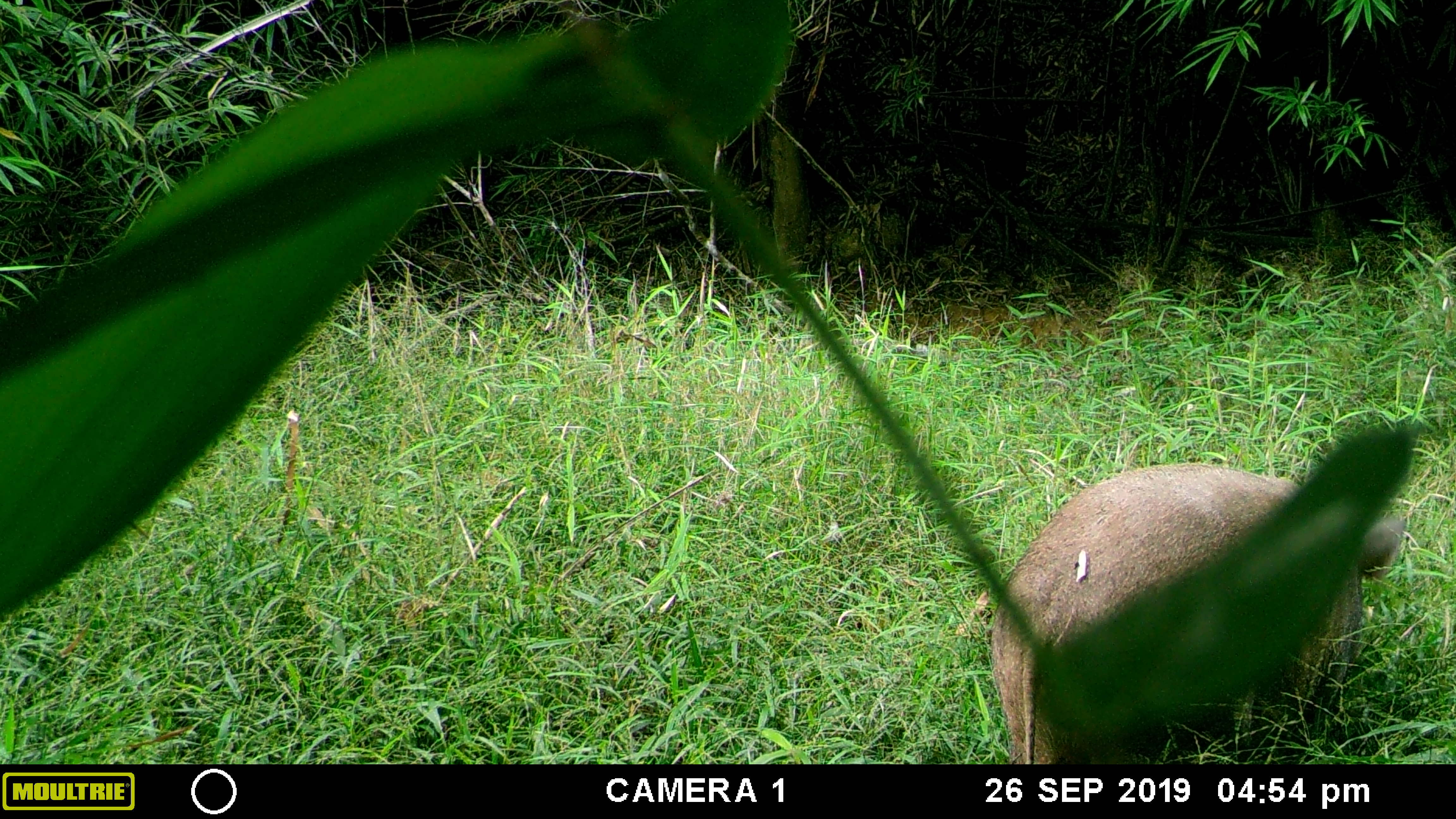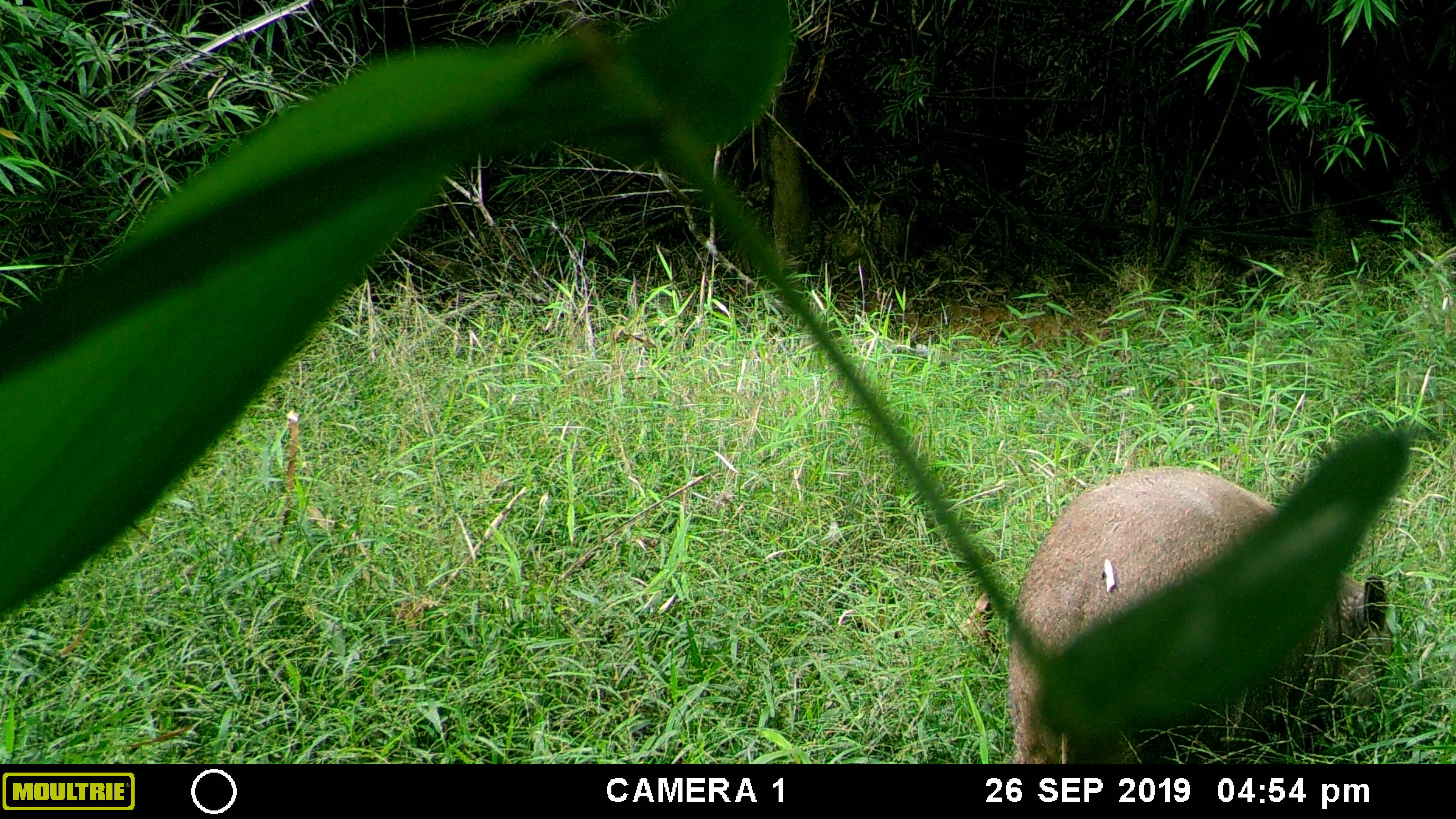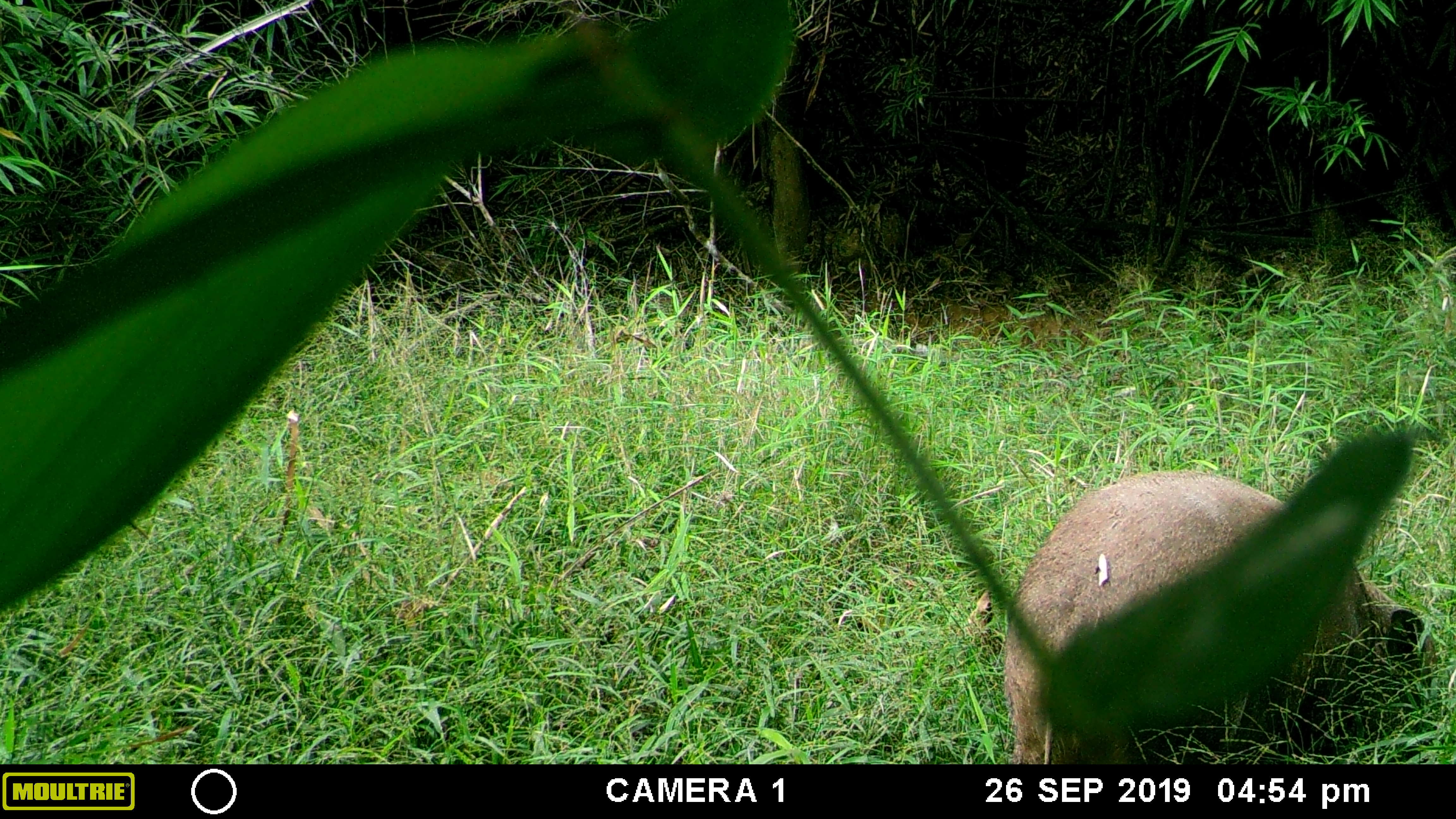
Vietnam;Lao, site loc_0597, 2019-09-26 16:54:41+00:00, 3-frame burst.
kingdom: Animalia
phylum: Chordata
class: Mammalia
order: Artiodactyla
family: Suidae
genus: Sus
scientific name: Sus scrofa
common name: eurasian wild pig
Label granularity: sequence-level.